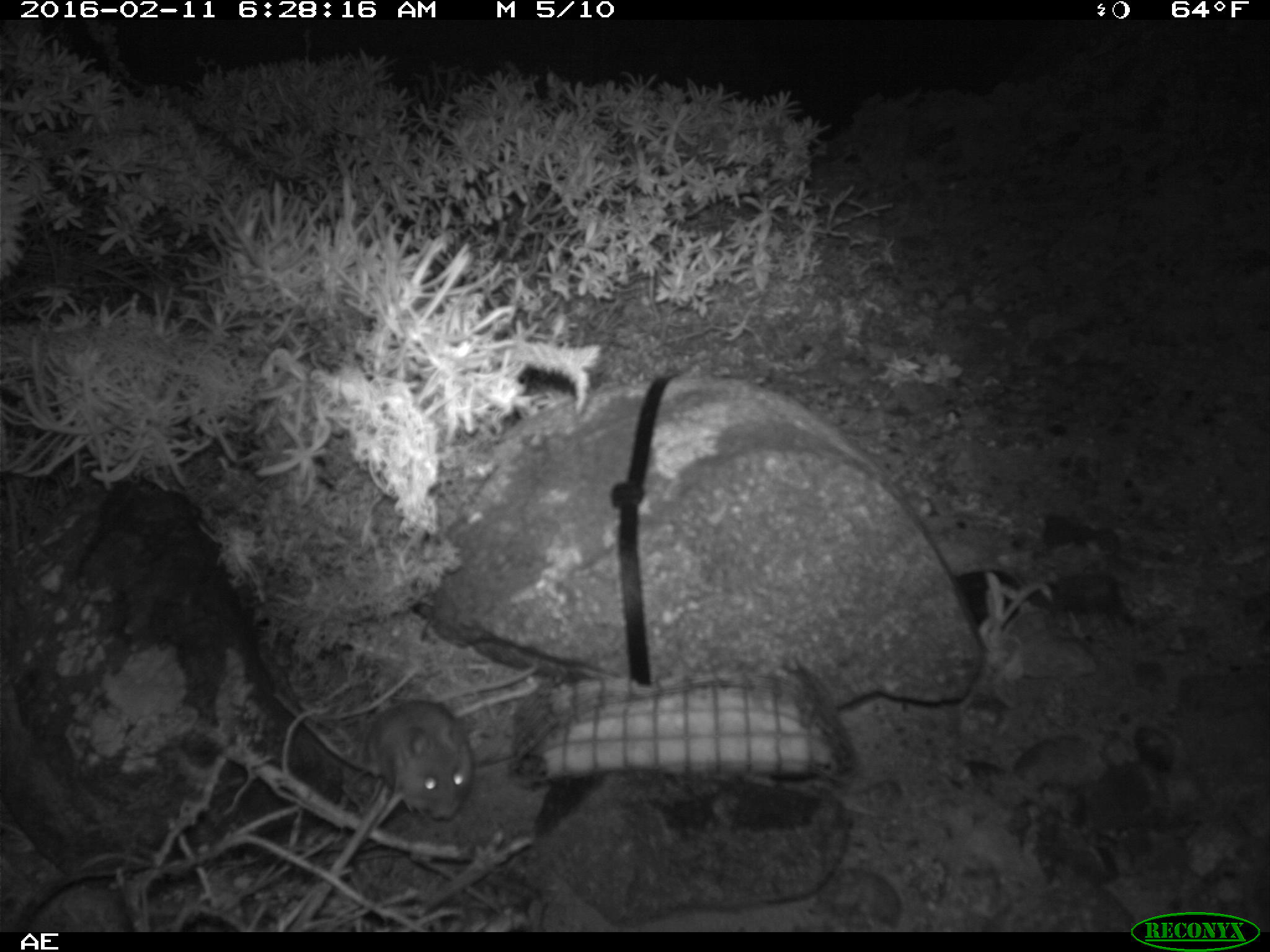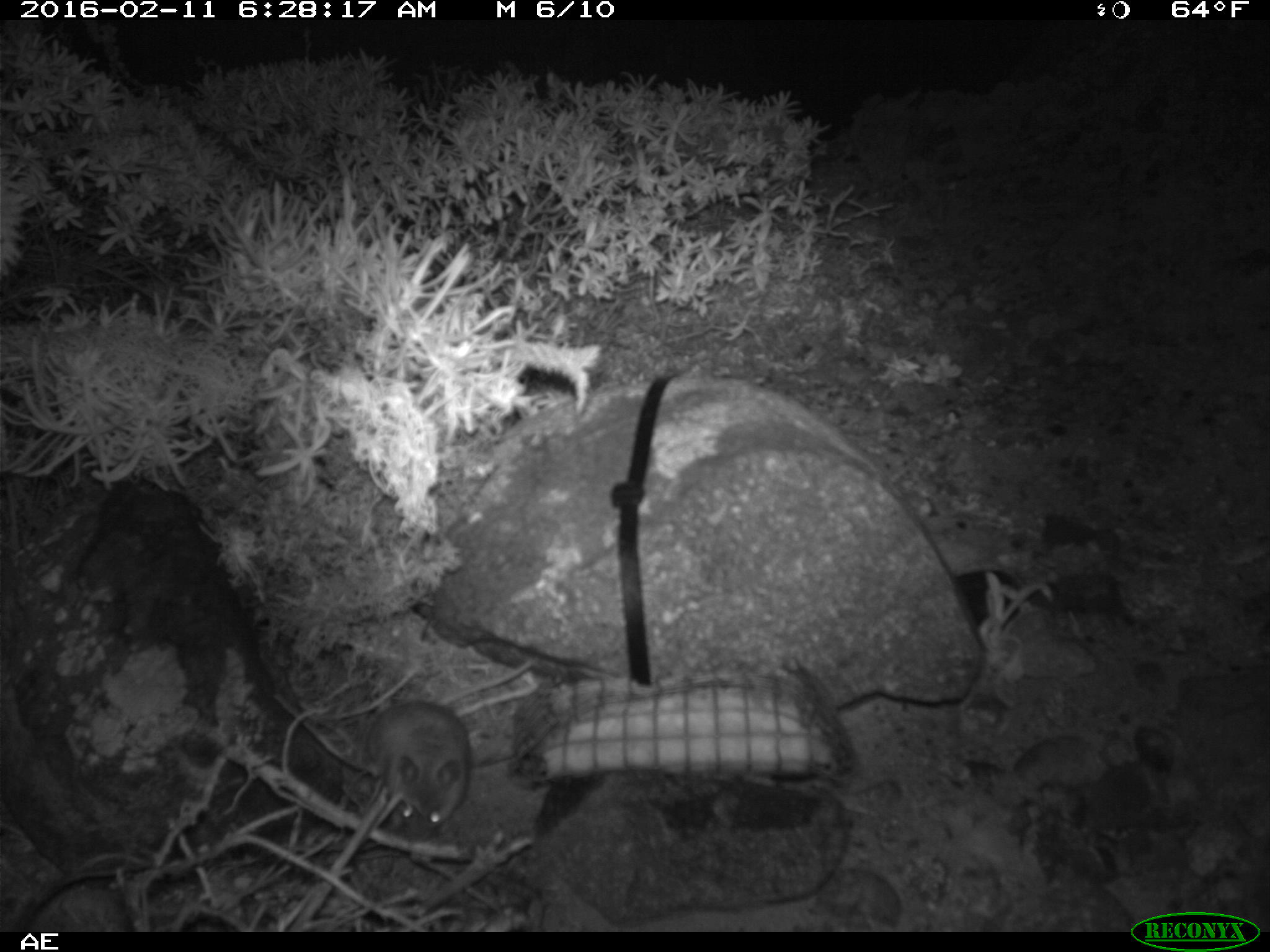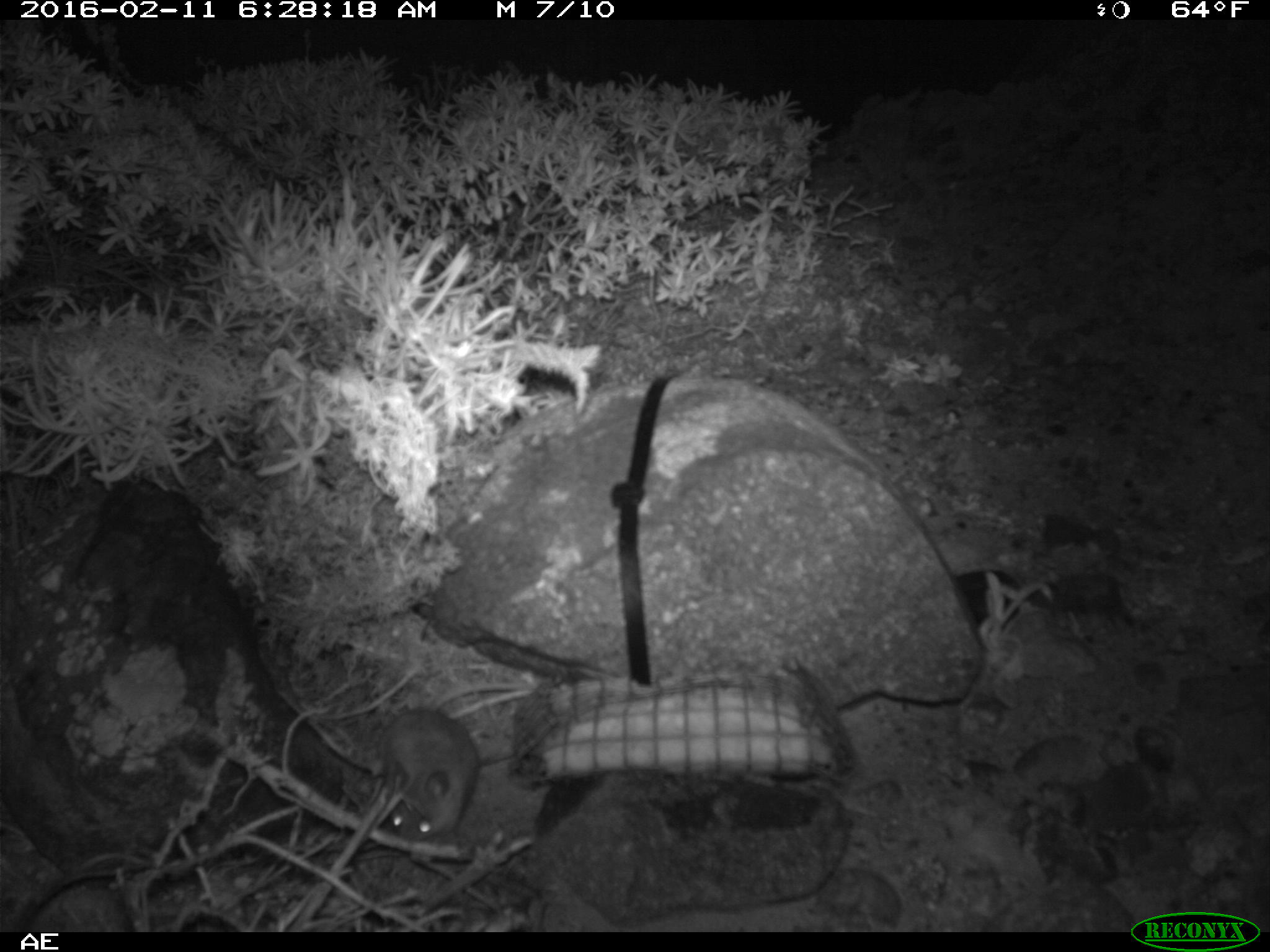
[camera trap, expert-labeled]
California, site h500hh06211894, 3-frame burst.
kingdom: Animalia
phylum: Chordata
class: Mammalia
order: Rodentia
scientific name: Rodentia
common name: rodent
Rodent (Rodentia).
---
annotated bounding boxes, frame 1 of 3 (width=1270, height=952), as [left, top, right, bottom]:
rodent: [365, 699, 474, 822]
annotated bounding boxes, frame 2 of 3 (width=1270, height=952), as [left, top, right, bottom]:
rodent: [366, 659, 528, 842]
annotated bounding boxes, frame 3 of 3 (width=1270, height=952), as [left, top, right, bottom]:
rodent: [376, 680, 528, 840]